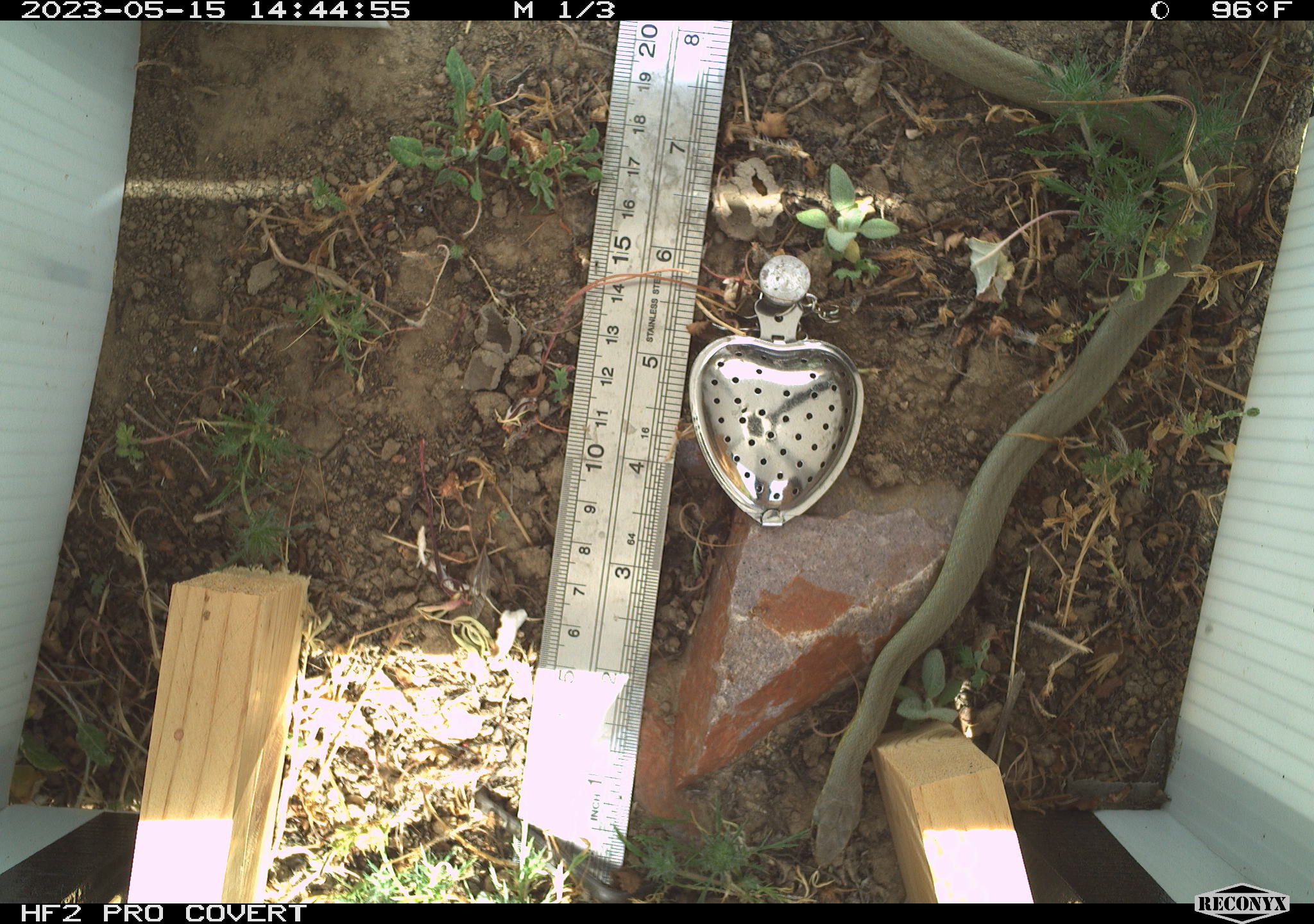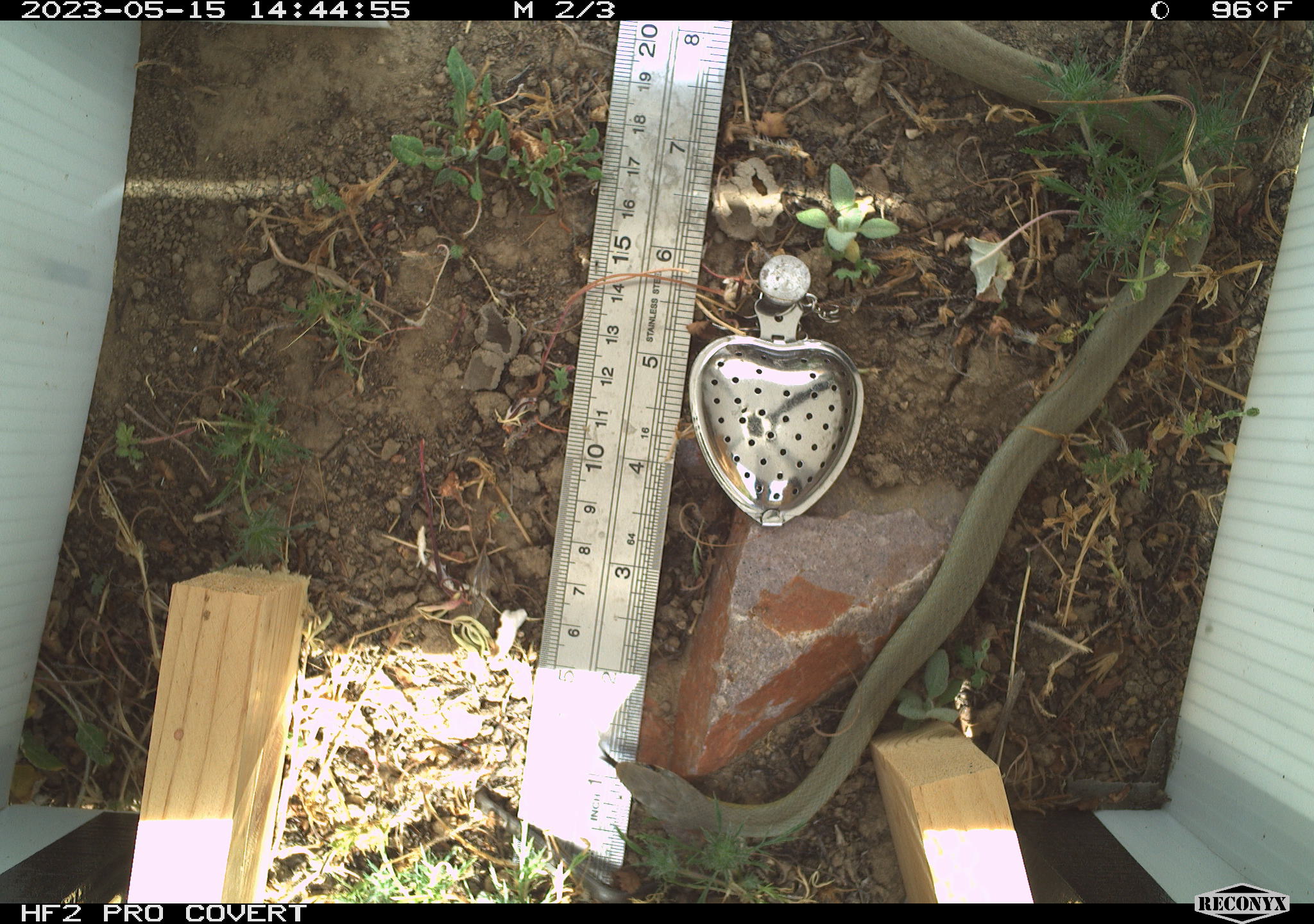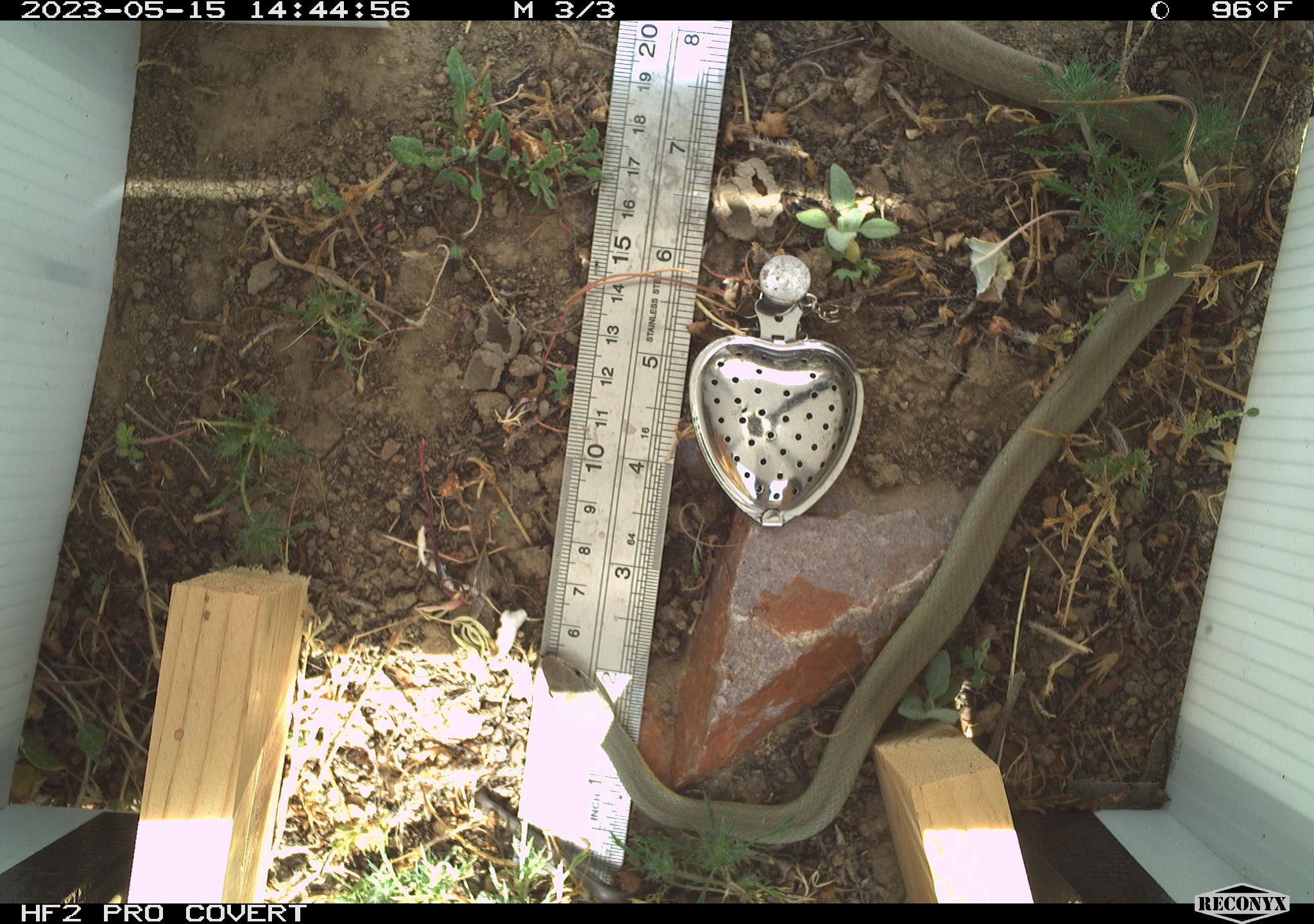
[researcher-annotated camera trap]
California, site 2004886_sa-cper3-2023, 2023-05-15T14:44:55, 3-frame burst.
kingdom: Animalia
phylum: Chordata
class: Reptilia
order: Squamata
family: Colubridae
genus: Coluber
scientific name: Coluber constrictor mormon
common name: western yellow-bellied racer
Western yellow-bellied racer (Coluber constrictor mormon).